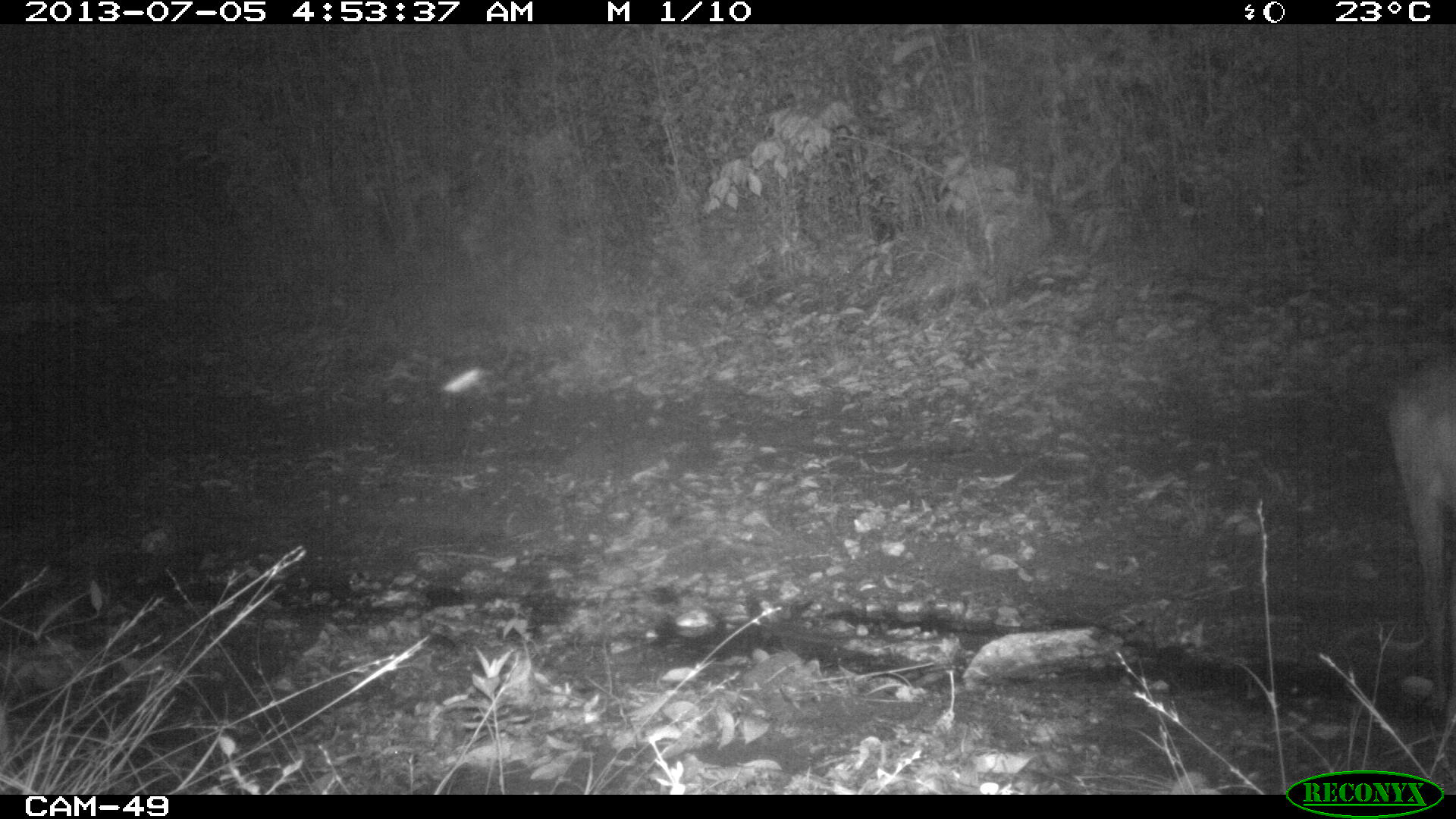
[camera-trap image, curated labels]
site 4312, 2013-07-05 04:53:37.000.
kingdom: Animalia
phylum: Chordata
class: Mammalia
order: Artiodactyla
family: Cervidae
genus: Mazama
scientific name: Mazama temama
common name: central american red brocket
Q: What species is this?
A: Mazama temama (central american red brocket).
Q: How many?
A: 1.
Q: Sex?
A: Female.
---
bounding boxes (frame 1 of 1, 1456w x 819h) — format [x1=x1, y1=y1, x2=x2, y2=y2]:
mazama temama: [x1=1390, y1=358, x2=1456, y2=708]